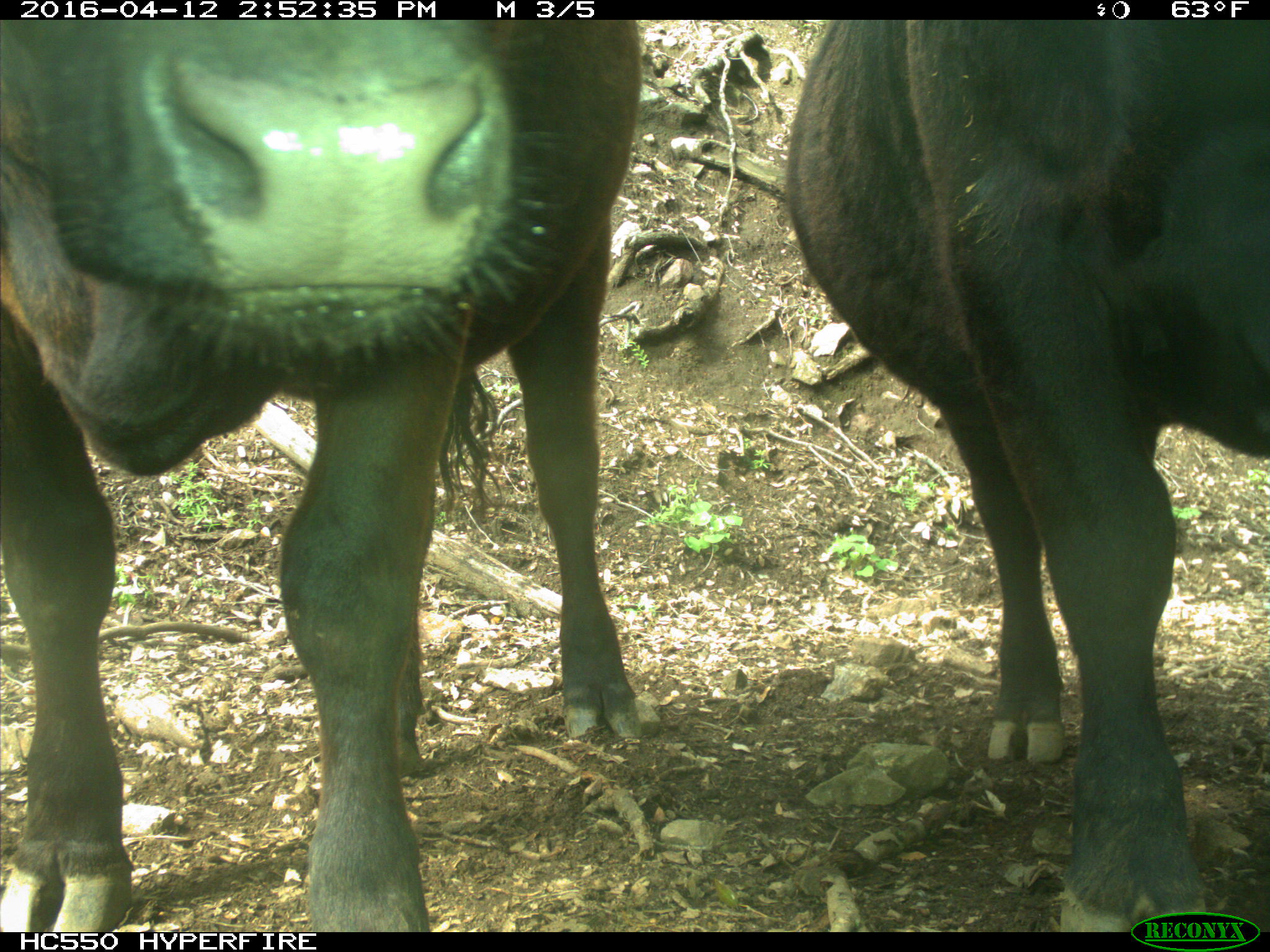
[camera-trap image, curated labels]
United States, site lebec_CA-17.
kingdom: Animalia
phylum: Chordata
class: Mammalia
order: Artiodactyla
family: Bovidae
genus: Bos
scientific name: Bos taurus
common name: domestic cow